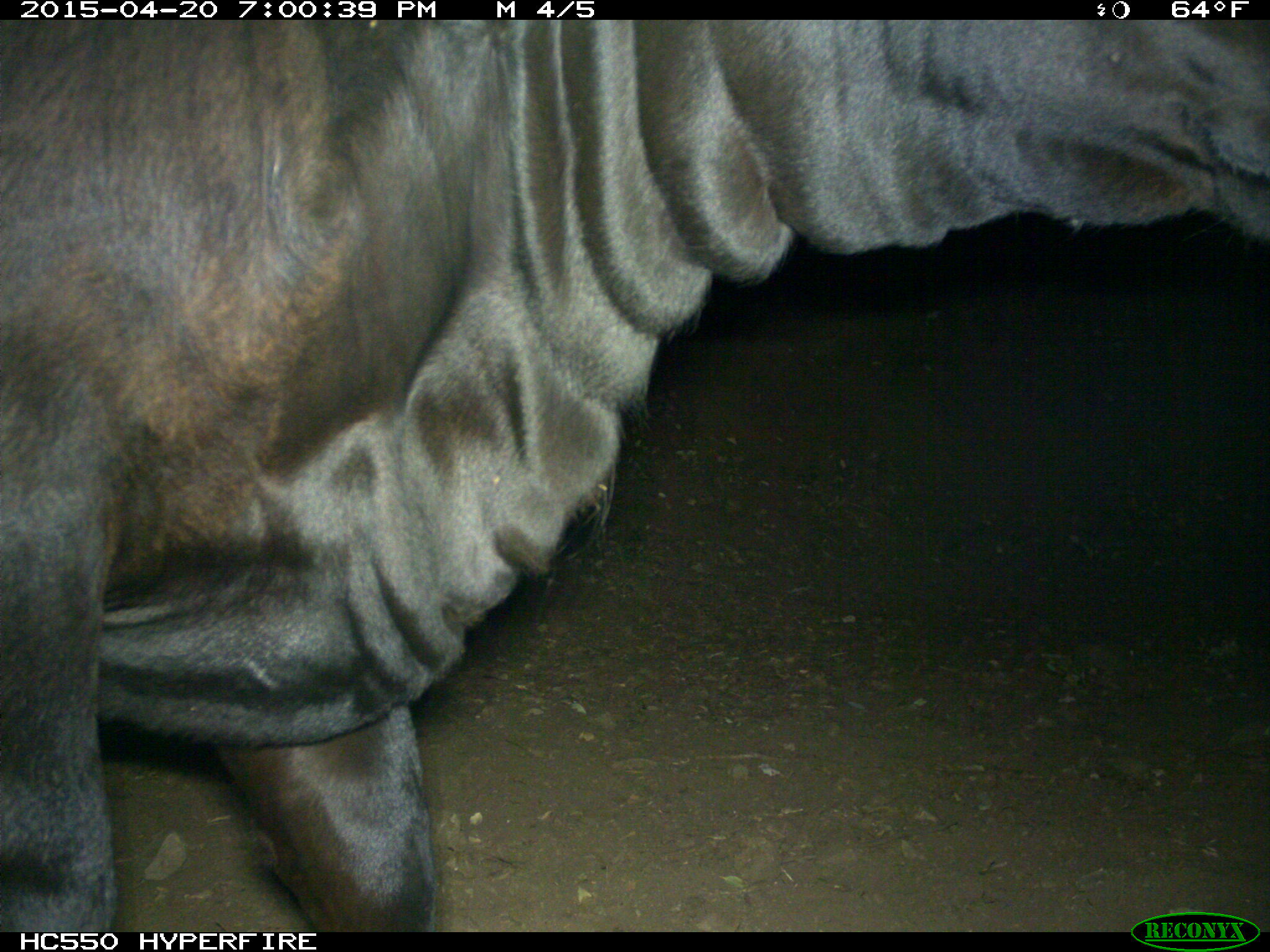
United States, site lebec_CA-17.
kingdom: Animalia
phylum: Chordata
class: Mammalia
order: Artiodactyla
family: Bovidae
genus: Bos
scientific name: Bos taurus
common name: domestic cow